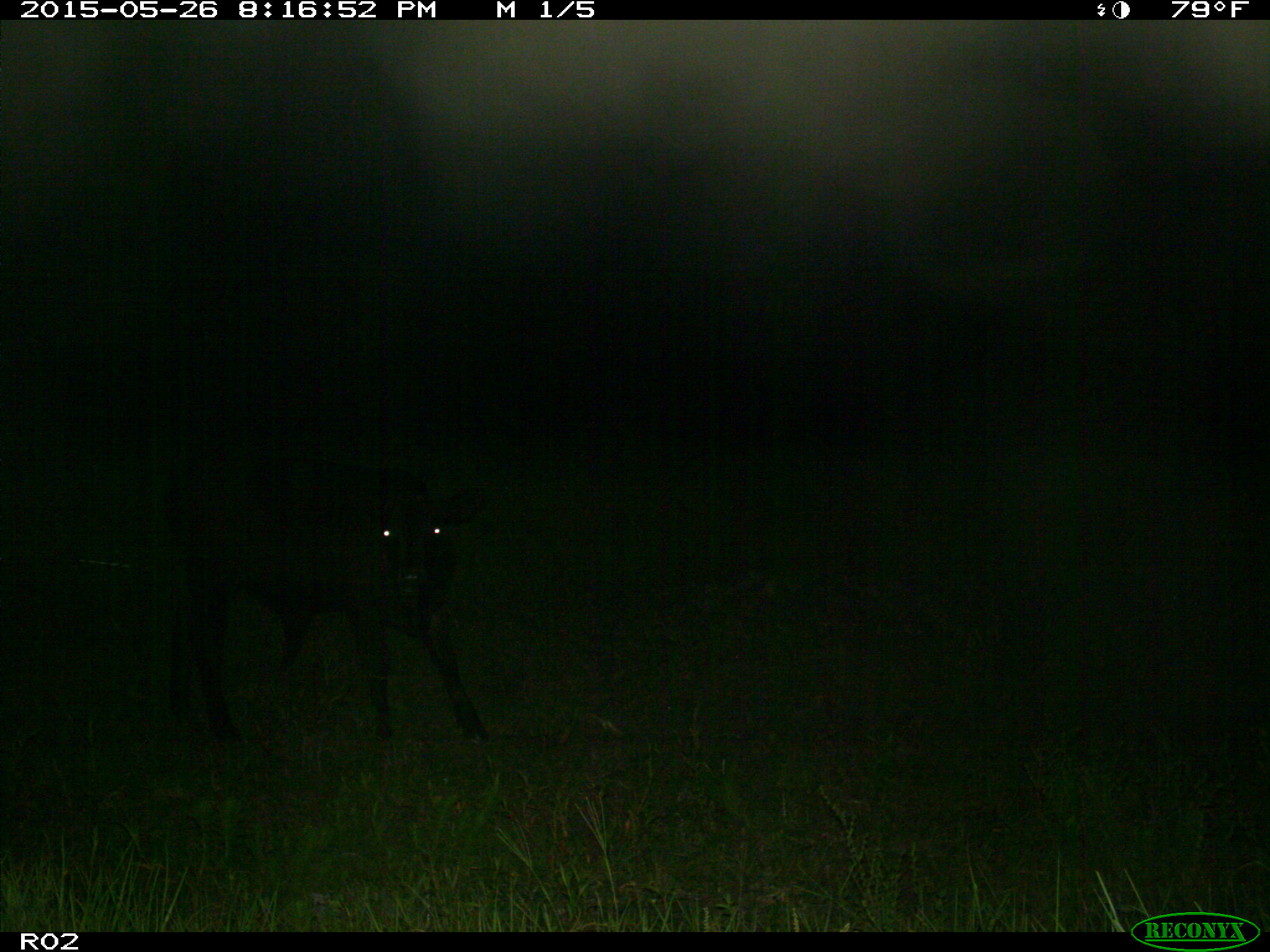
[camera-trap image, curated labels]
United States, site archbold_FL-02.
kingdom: Animalia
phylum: Chordata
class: Mammalia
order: Artiodactyla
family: Bovidae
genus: Bos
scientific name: Bos taurus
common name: domestic cow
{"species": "Bos taurus (domestic cow)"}